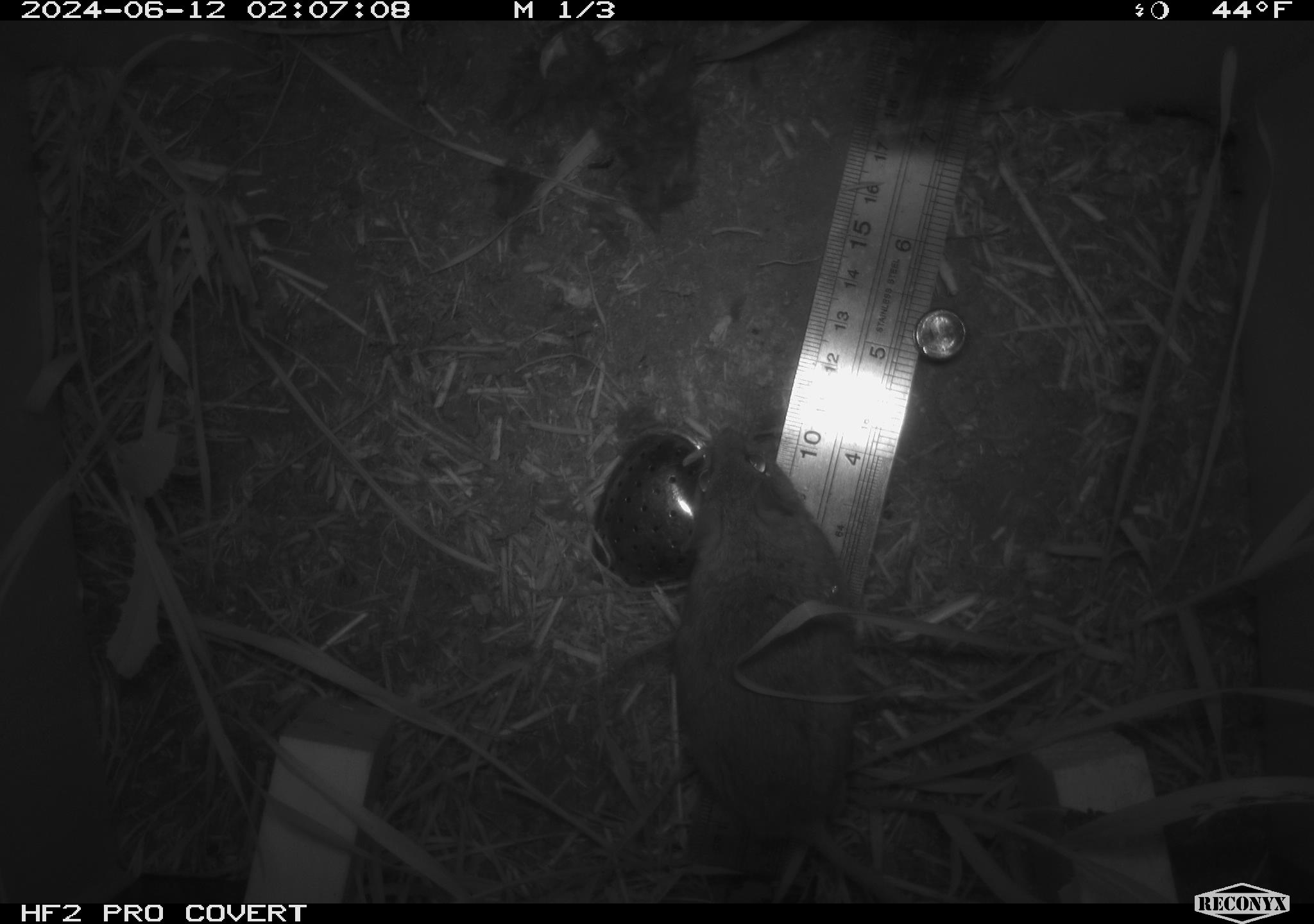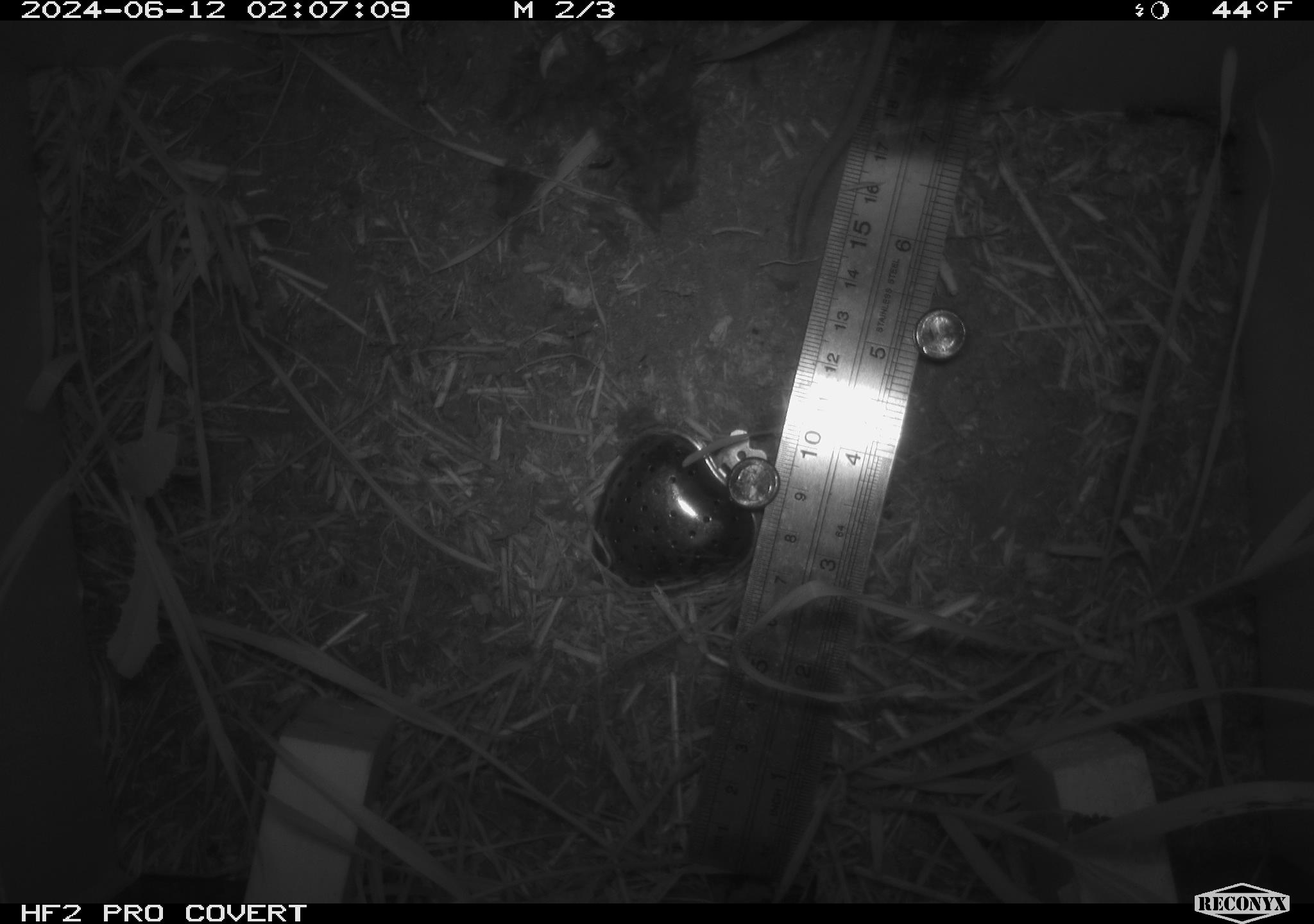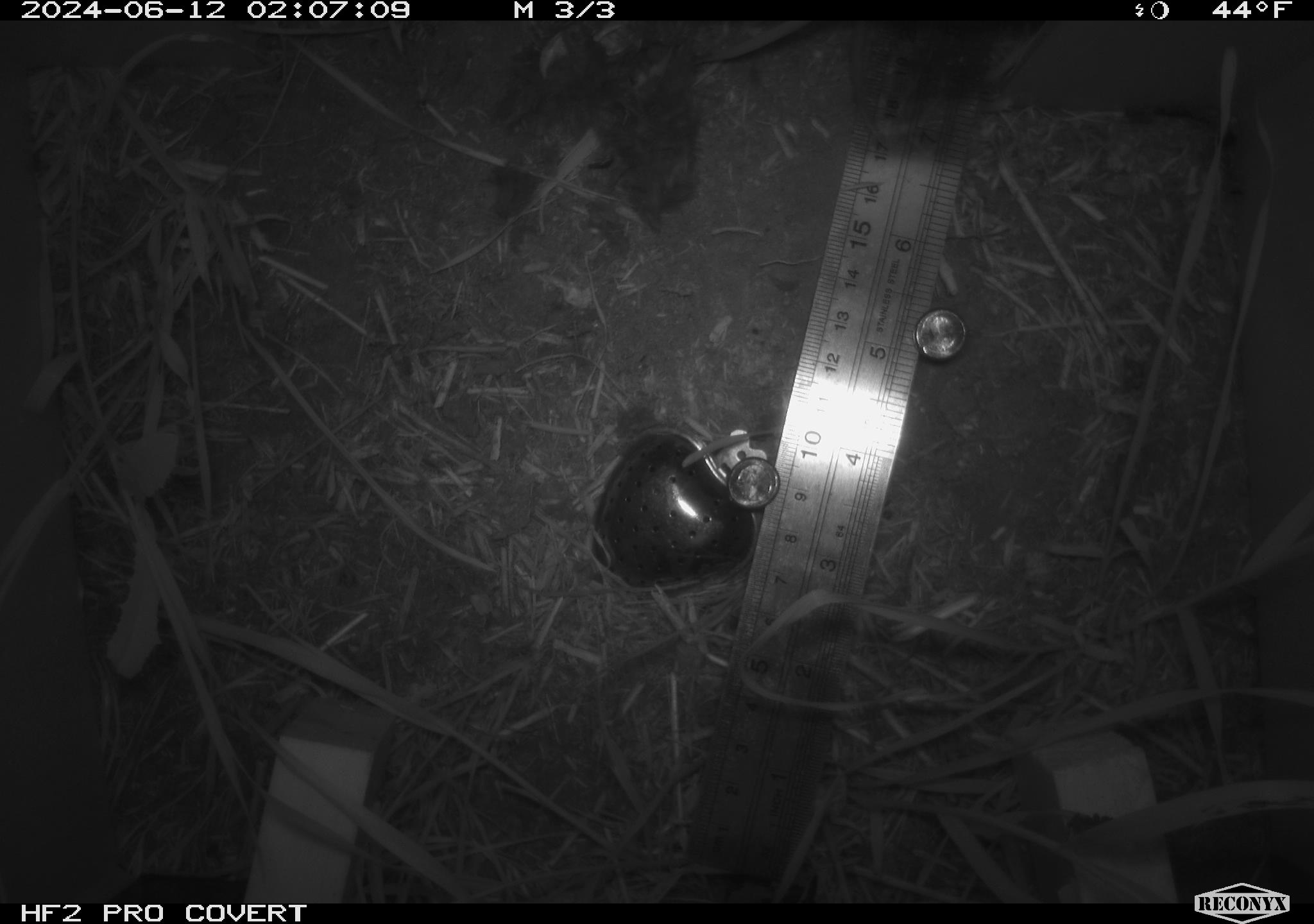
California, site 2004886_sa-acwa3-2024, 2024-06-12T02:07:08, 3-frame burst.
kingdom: Animalia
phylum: Chordata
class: Mammalia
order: Rodentia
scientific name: Rodentia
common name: mouse species